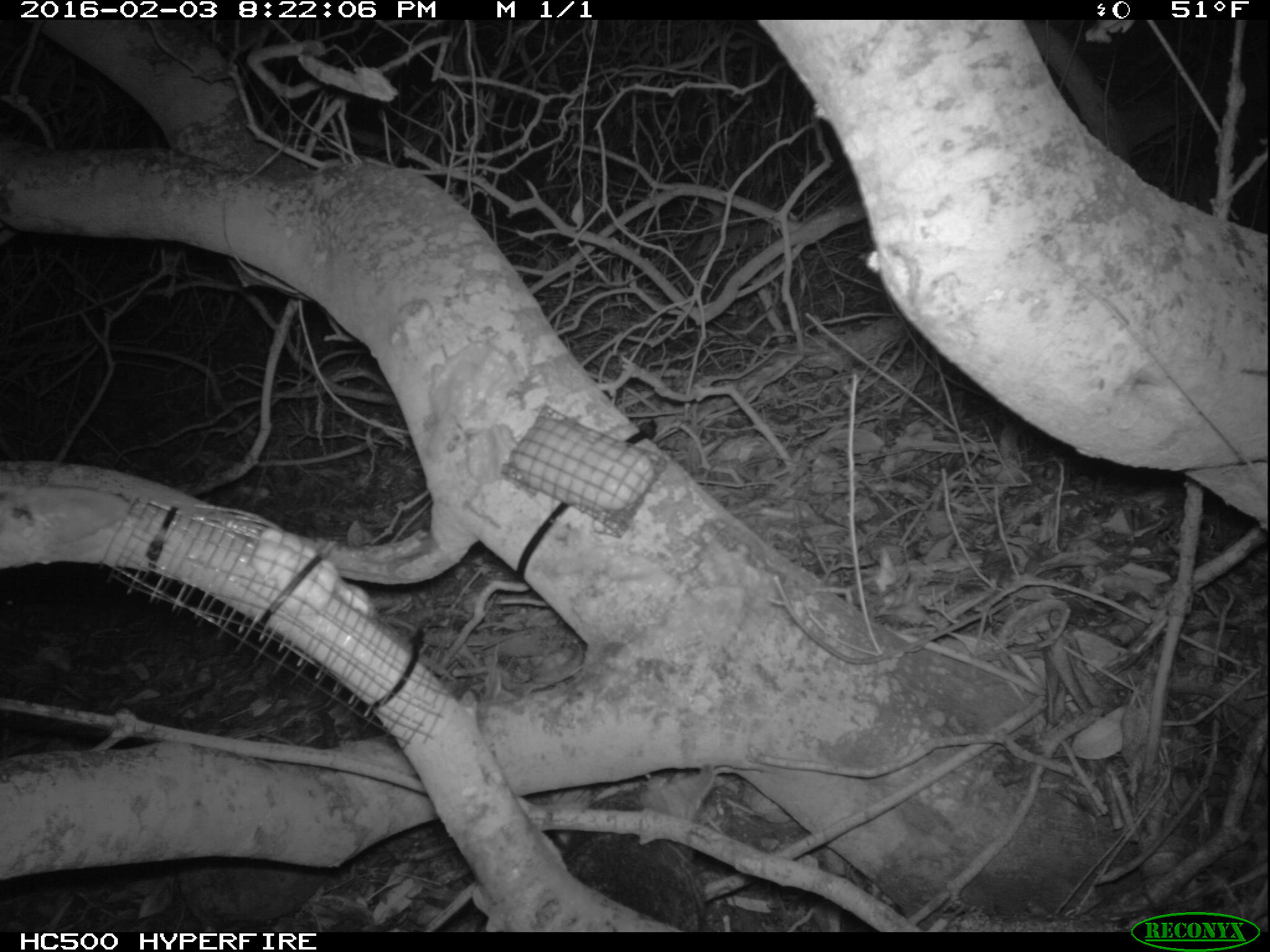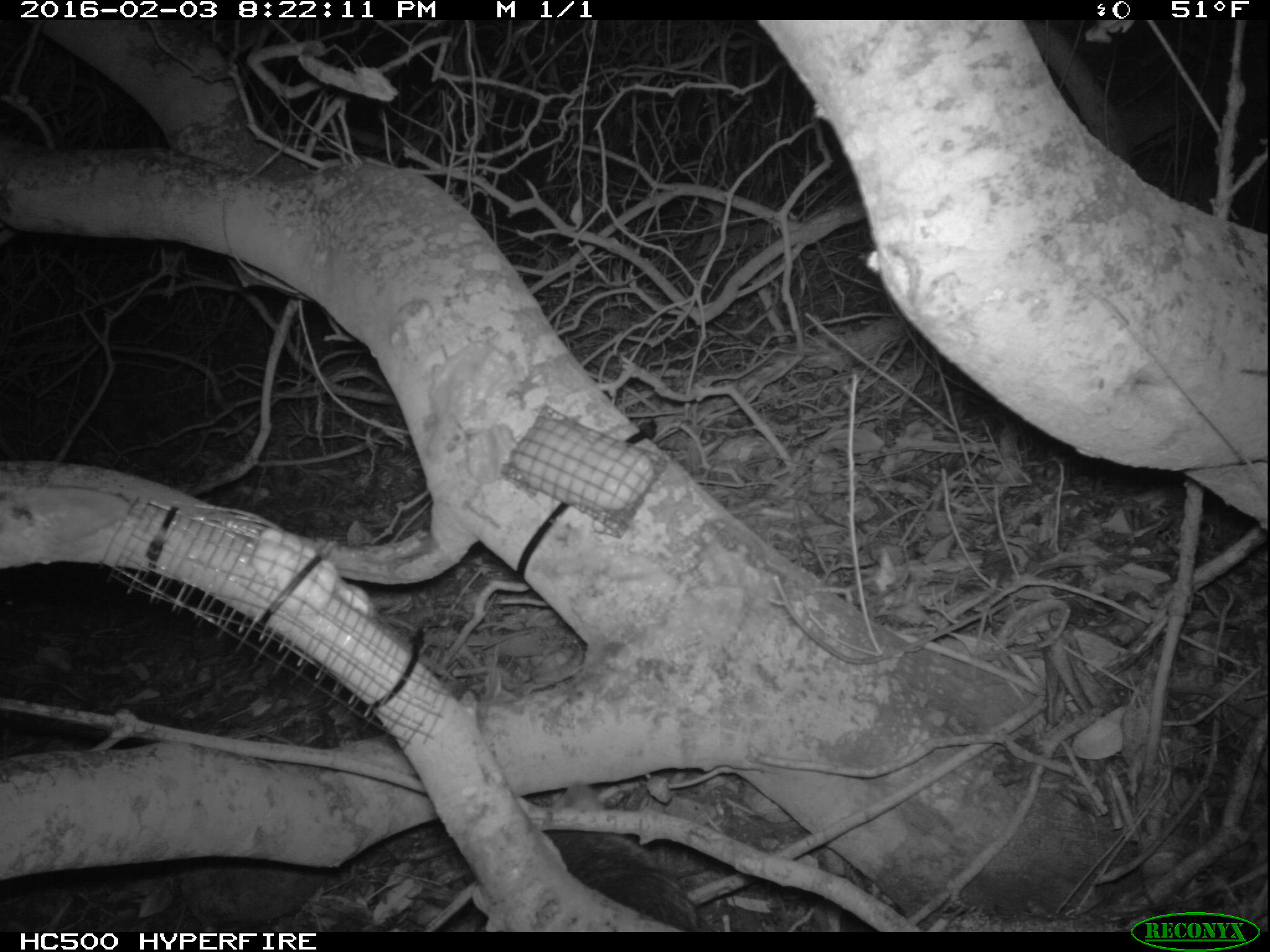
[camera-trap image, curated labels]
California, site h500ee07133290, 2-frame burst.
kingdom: Animalia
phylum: Chordata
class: Mammalia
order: Carnivora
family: Canidae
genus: Urocyon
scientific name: Urocyon littoralis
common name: island fox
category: fox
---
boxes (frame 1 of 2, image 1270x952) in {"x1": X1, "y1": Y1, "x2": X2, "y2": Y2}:
fox: {"x1": 559, "y1": 763, "x2": 717, "y2": 931}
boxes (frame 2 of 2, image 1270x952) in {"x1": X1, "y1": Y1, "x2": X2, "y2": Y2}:
fox: {"x1": 543, "y1": 775, "x2": 704, "y2": 930}